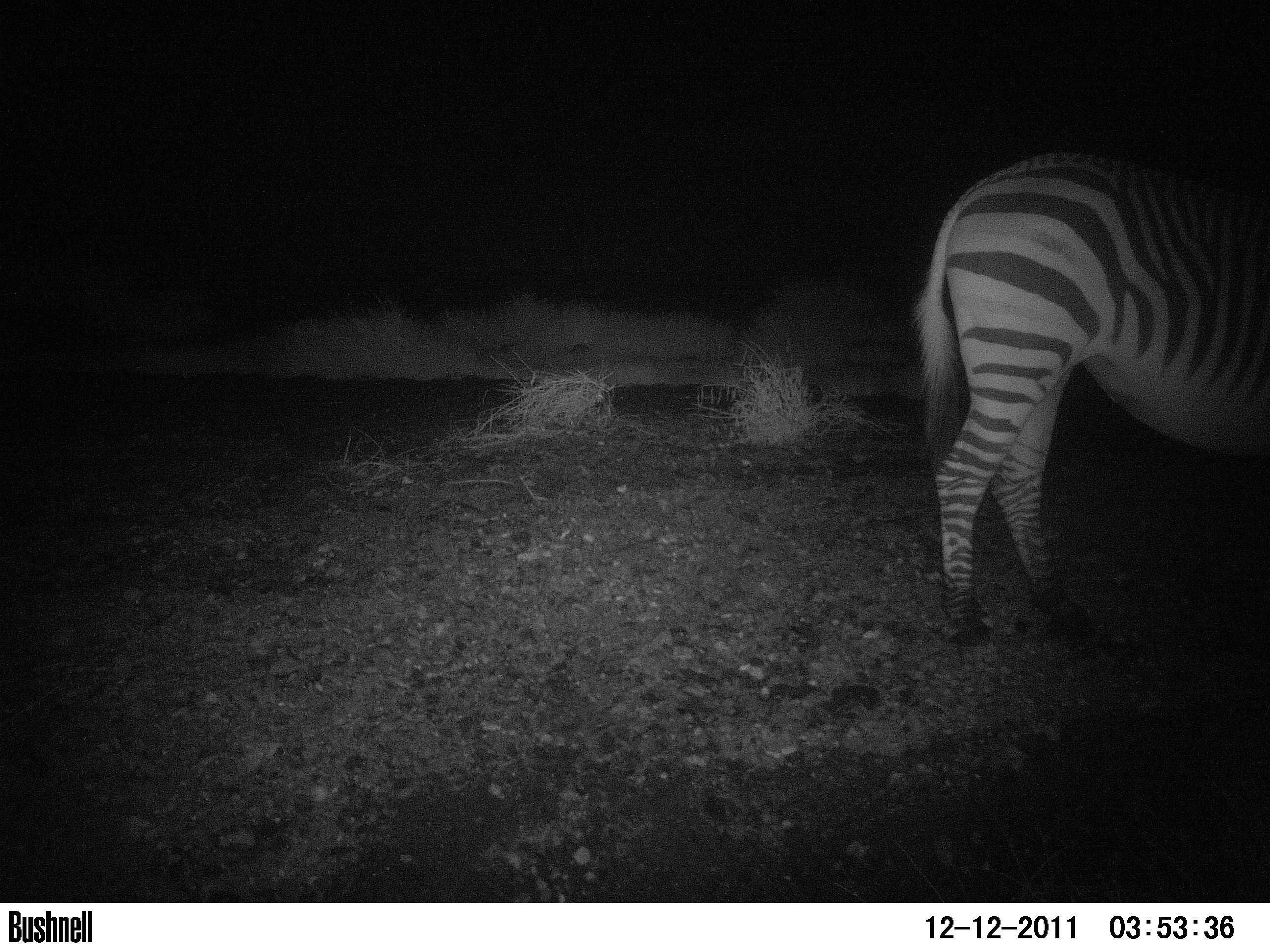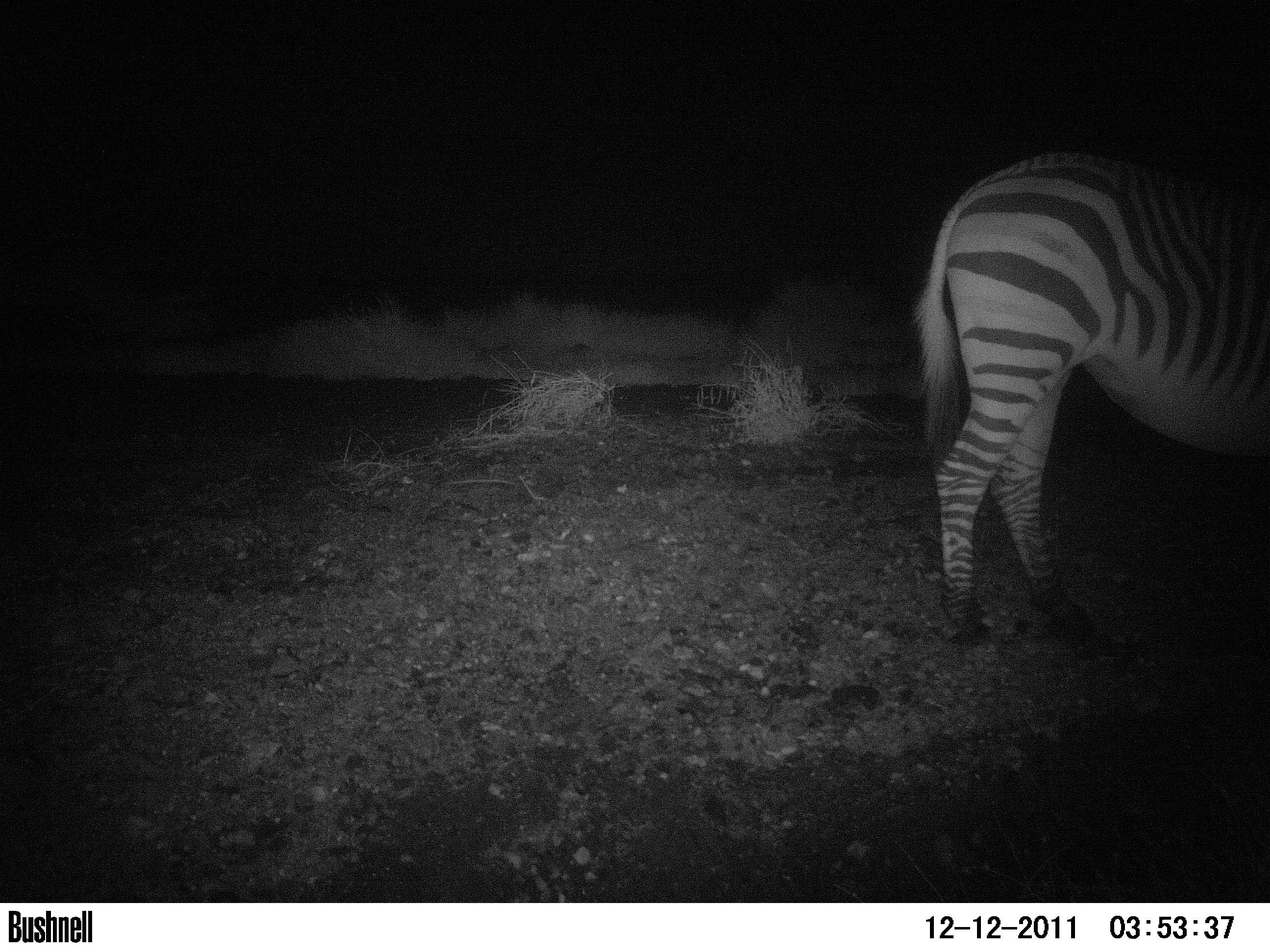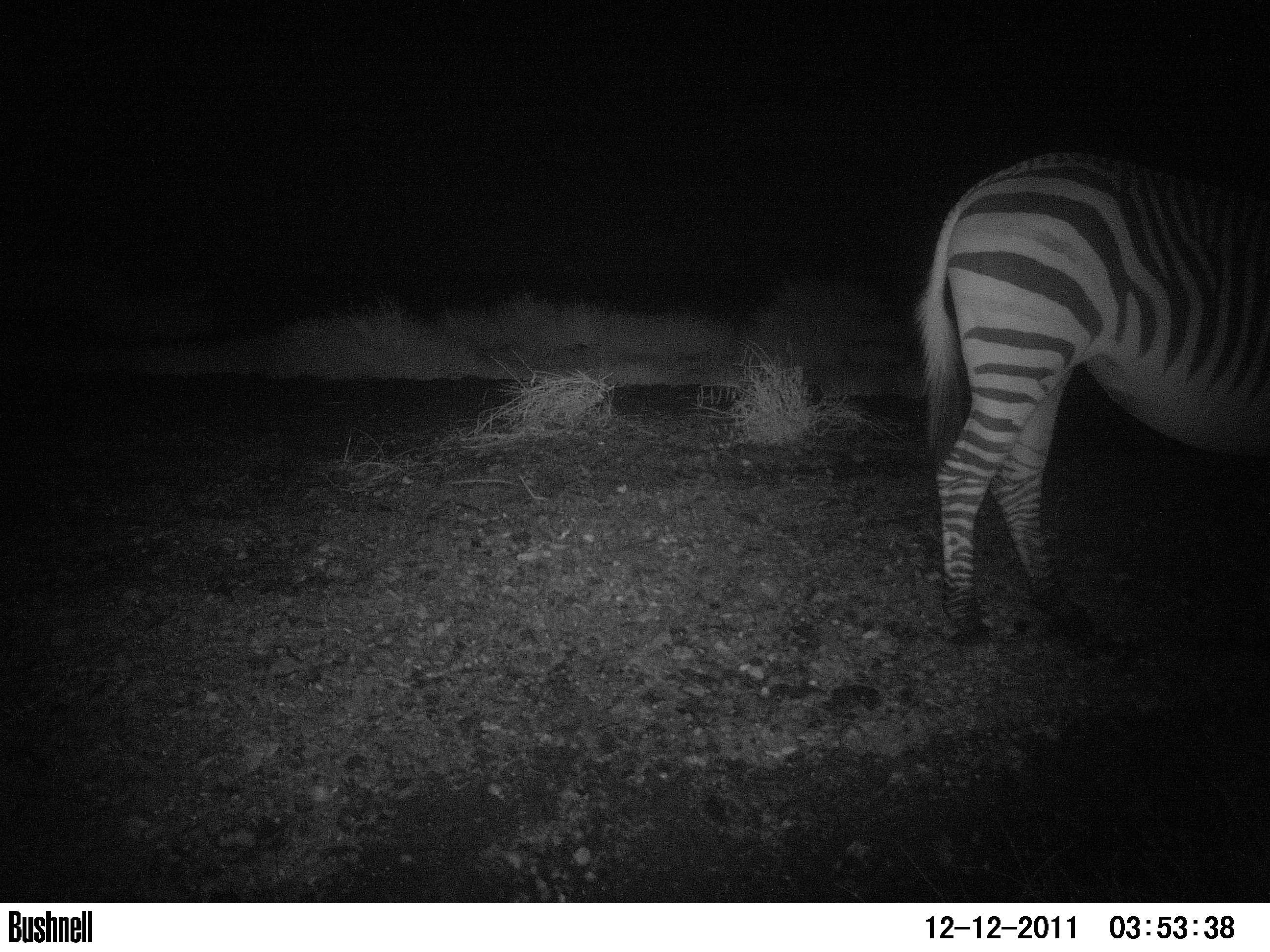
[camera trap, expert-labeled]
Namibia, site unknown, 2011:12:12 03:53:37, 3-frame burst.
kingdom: Animalia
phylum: Chordata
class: Mammalia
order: Perissodactyla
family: Equidae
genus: Equus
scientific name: Equus zebra hartmannae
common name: hartmann's mountain zebra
Equus zebra hartmannae (hartmann's mountain zebra).